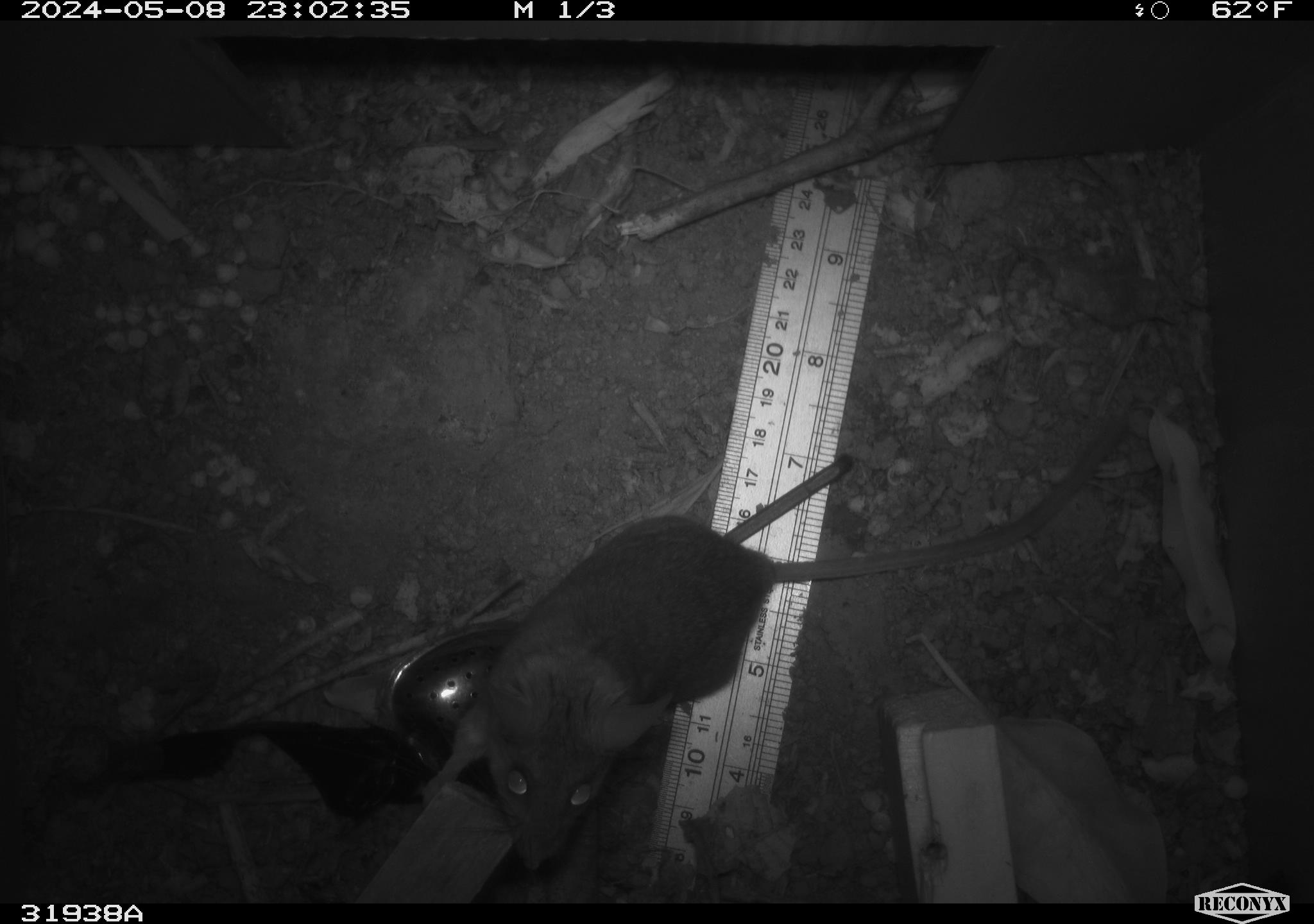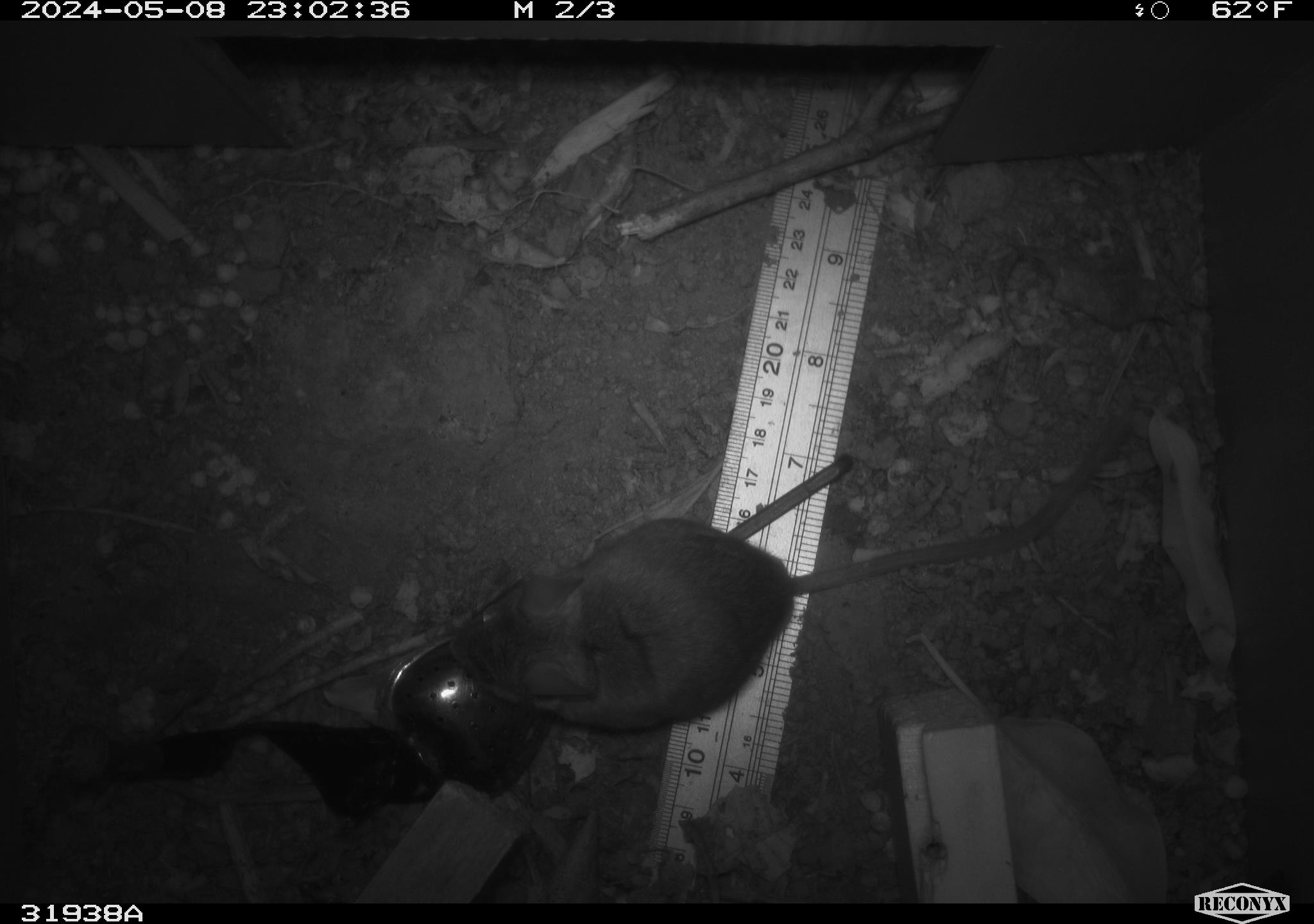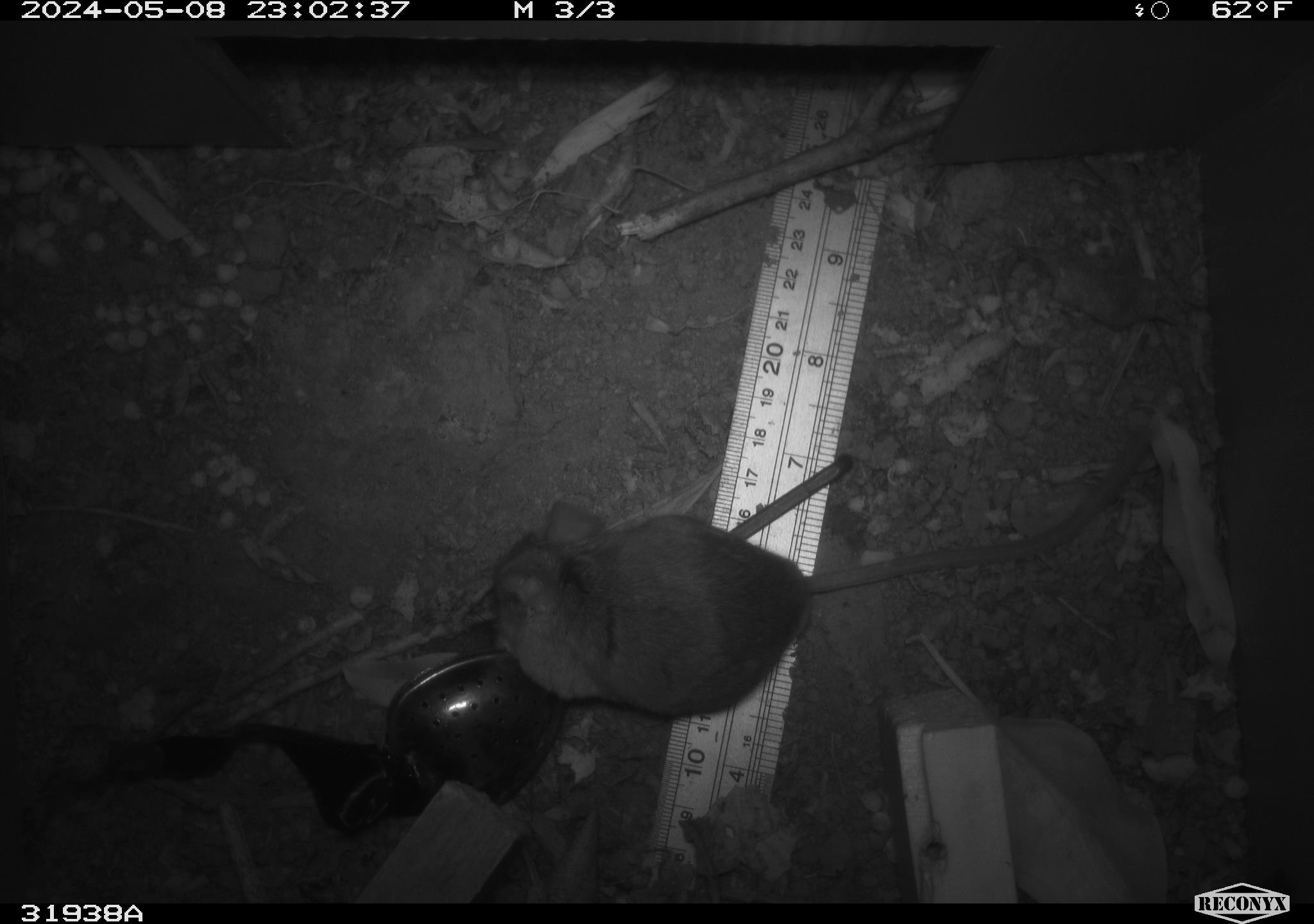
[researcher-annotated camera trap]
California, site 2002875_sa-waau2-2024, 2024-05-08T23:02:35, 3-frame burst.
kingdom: Animalia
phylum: Chordata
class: Mammalia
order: Rodentia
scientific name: Rodentia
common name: mouse species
Mouse species (Rodentia).